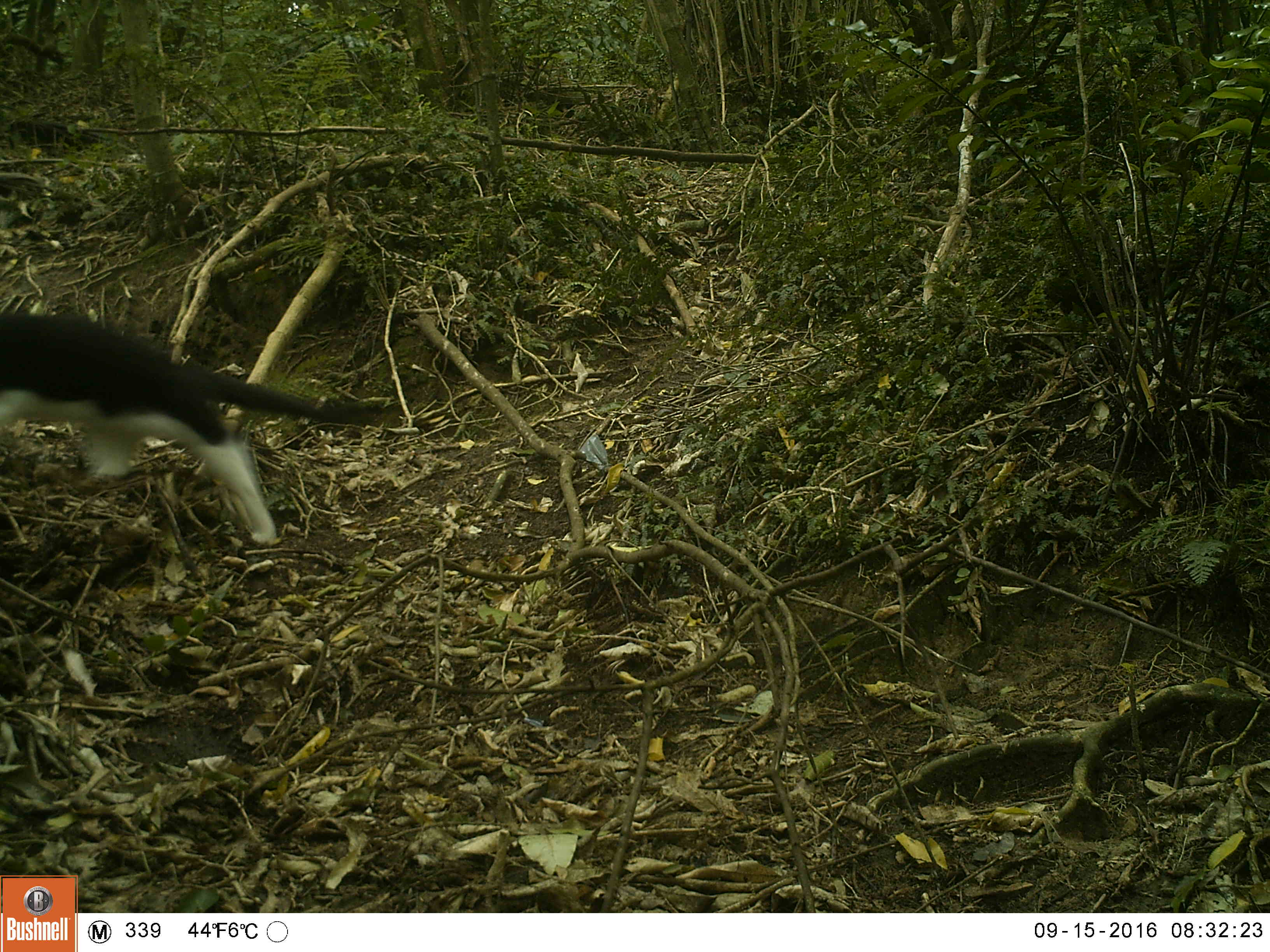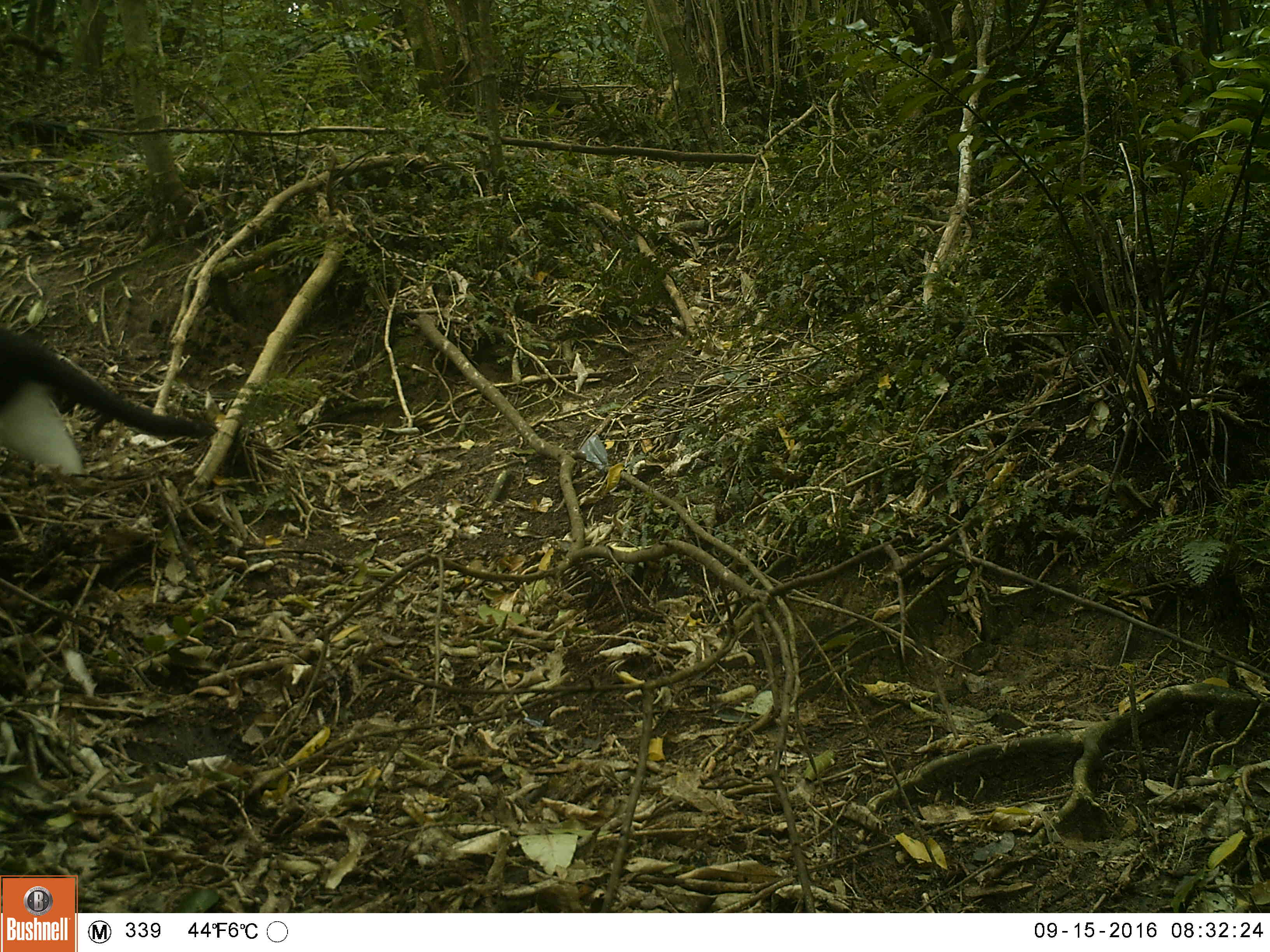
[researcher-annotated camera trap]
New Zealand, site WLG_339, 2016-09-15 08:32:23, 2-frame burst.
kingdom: Animalia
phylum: Chordata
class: Mammalia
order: Carnivora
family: Felidae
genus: Felis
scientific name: Felis catus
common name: domestic cat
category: cat